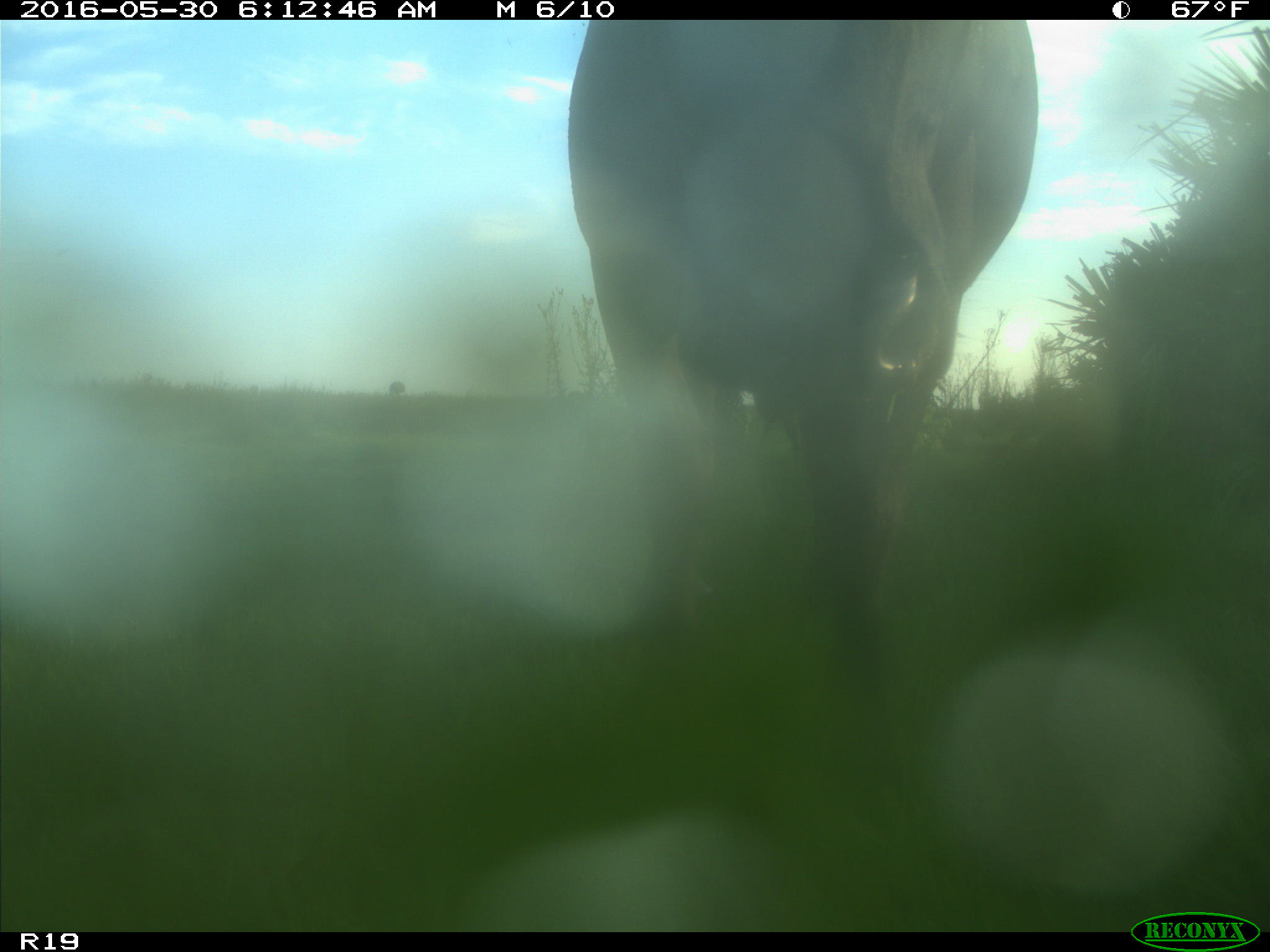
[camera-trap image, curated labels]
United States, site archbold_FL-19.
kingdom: Animalia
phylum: Chordata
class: Mammalia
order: Artiodactyla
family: Bovidae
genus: Bos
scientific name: Bos taurus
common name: domestic cow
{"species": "Bos taurus (domestic cow)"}